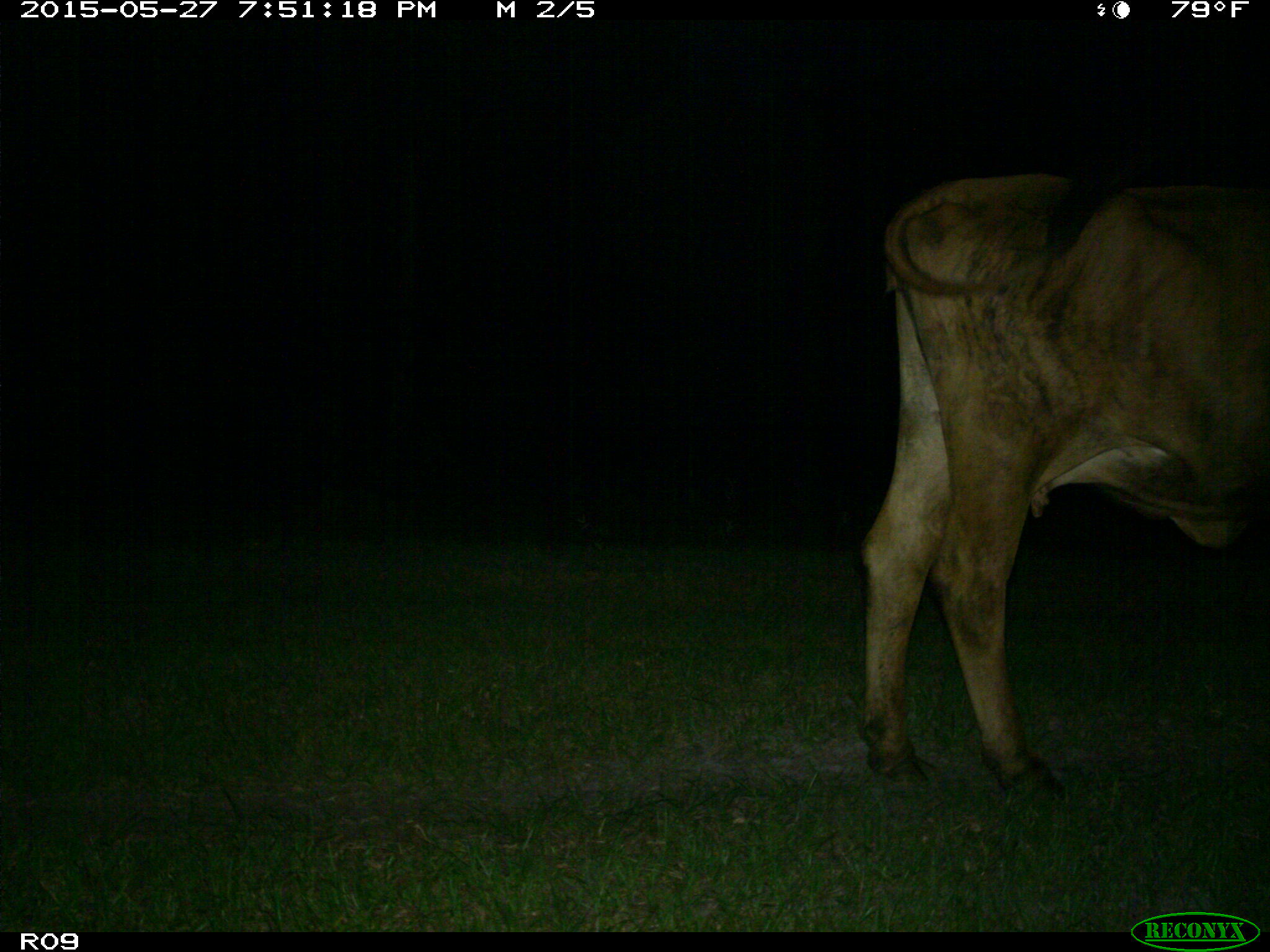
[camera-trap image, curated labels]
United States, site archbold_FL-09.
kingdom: Animalia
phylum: Chordata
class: Mammalia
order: Artiodactyla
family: Bovidae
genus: Bos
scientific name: Bos taurus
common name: domestic cow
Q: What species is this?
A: Bos taurus (domestic cow).